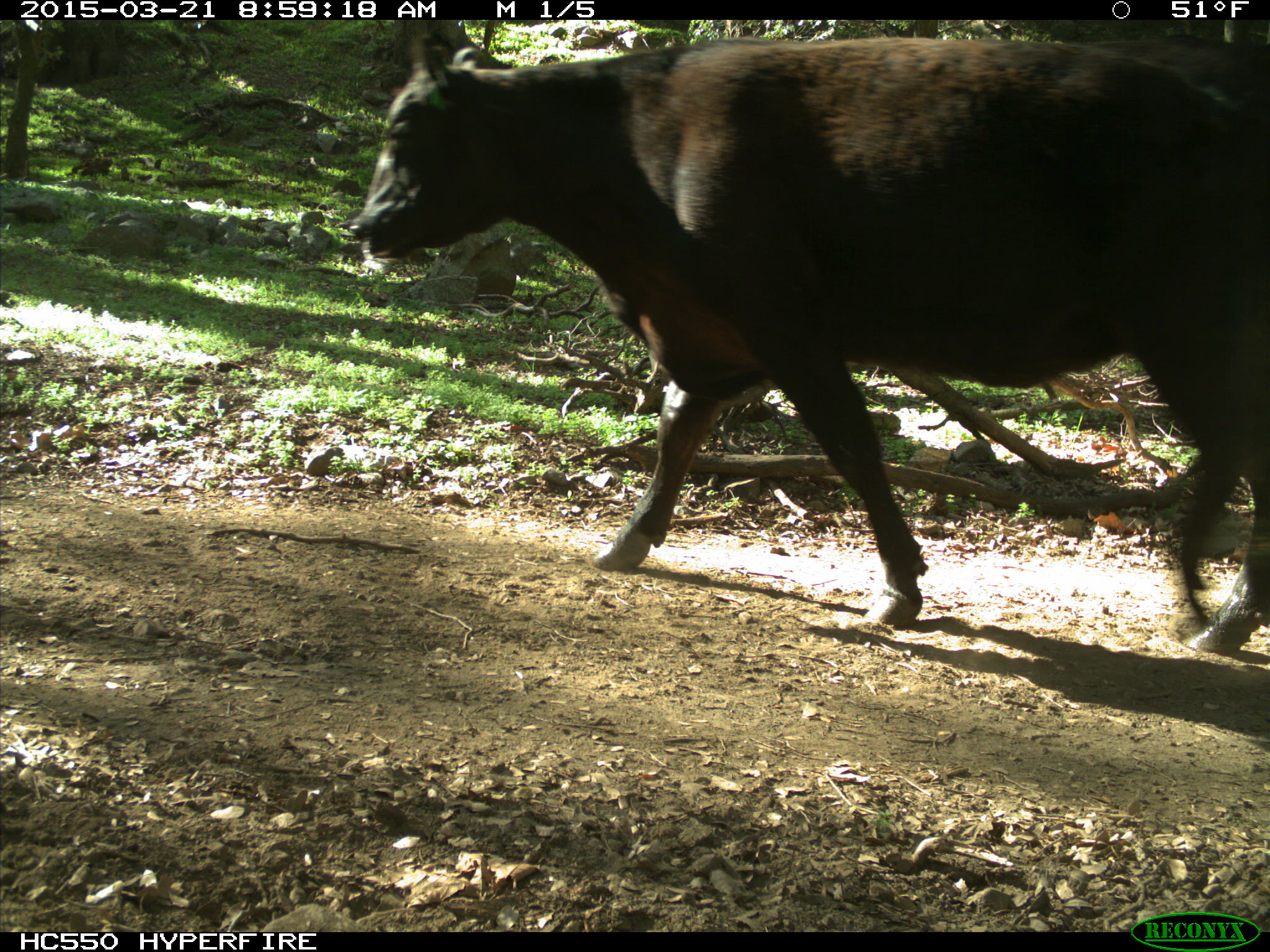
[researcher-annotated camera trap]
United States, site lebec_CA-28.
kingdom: Animalia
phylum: Chordata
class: Mammalia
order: Artiodactyla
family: Bovidae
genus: Bos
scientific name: Bos taurus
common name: domestic cow